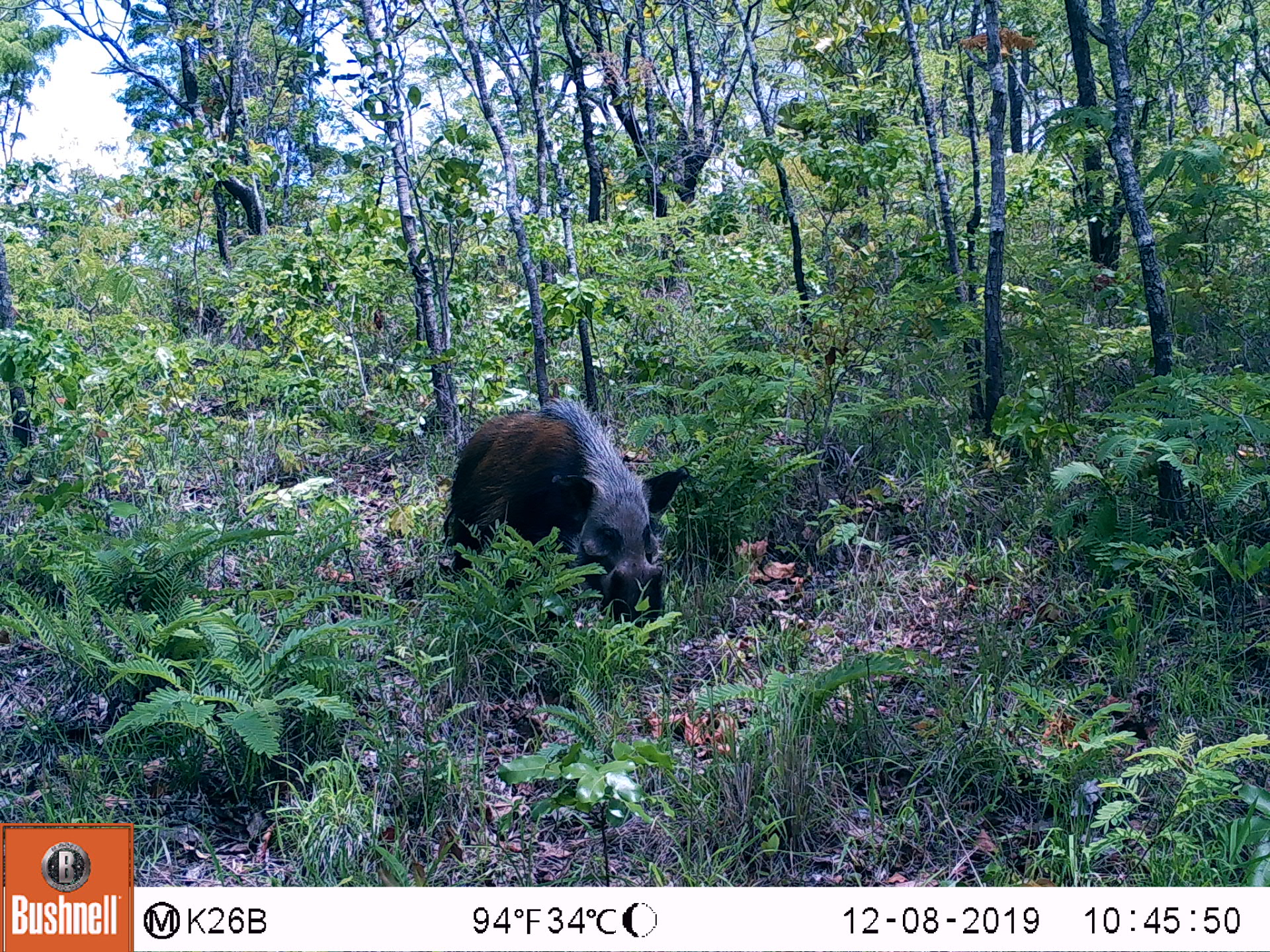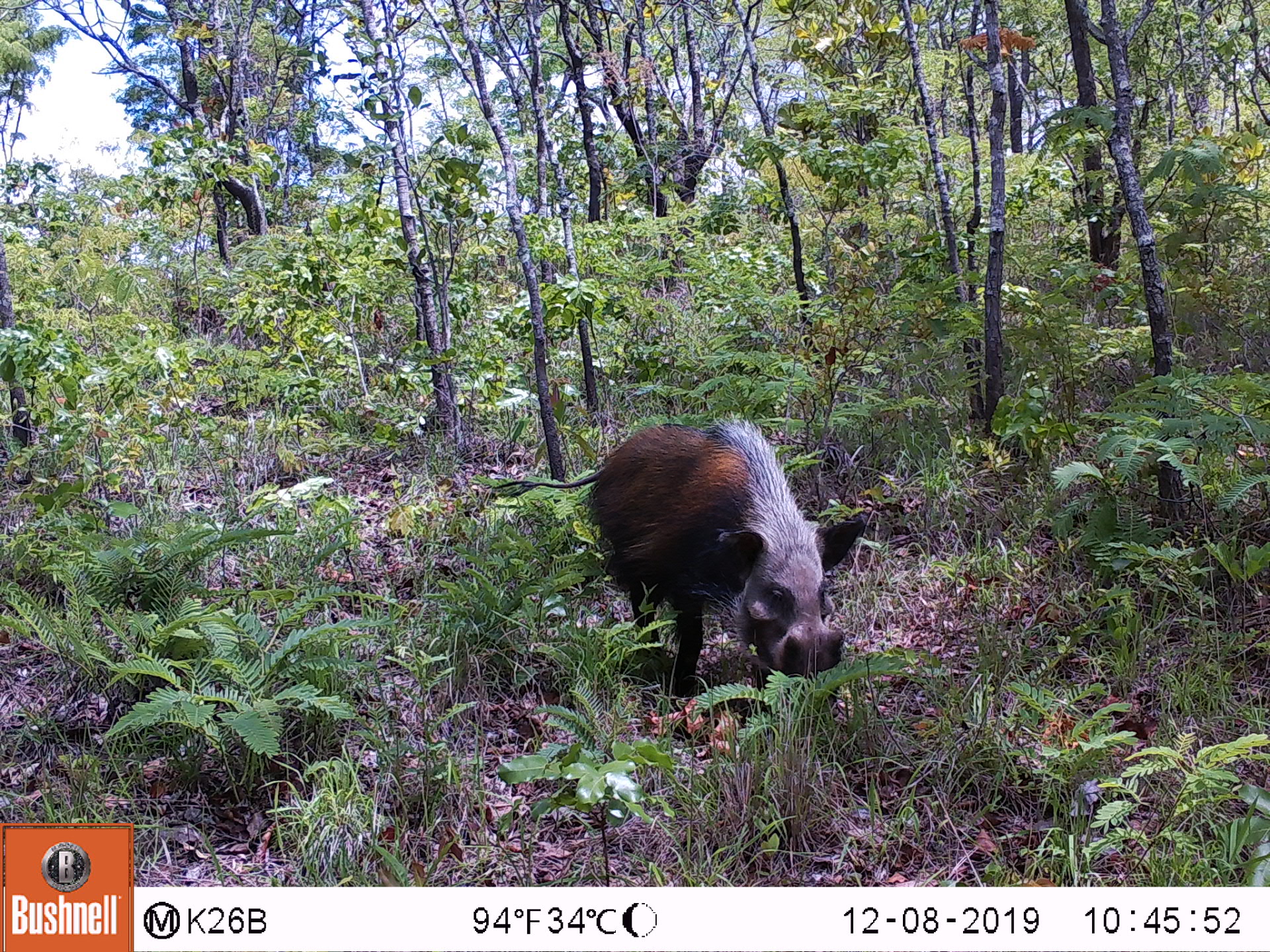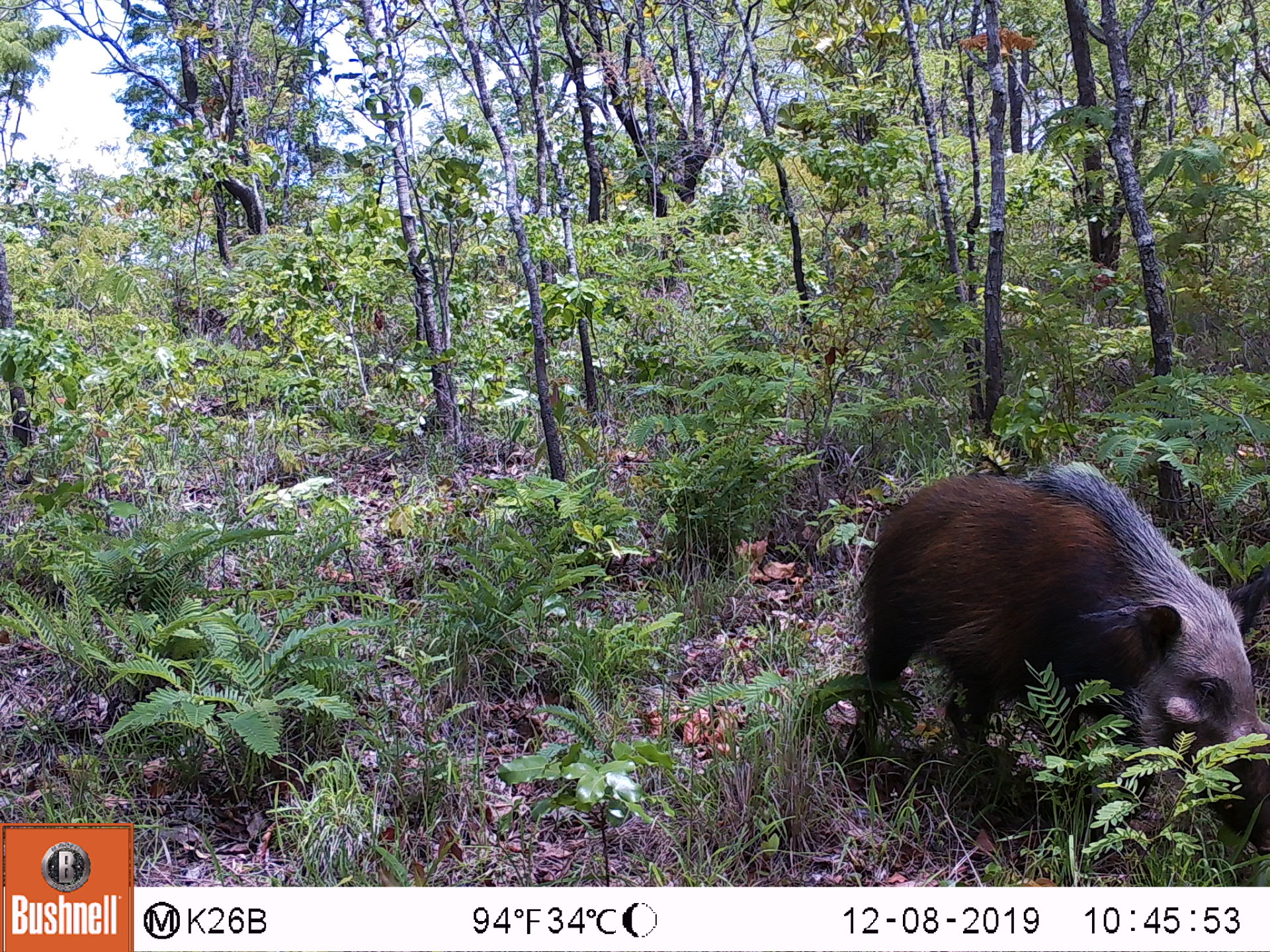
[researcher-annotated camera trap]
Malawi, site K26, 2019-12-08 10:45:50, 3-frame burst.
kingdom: Animalia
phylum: Chordata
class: Mammalia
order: Artiodactyla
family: Suidae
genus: Potamochoerus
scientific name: Potamochoerus larvatus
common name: bushpig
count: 1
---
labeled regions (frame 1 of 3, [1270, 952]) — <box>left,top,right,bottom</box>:
bushpig: <box>431,386,691,630</box>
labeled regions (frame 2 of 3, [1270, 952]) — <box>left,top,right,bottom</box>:
bushpig: <box>489,407,867,721</box>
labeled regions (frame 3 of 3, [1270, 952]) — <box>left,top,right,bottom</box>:
bushpig: <box>835,451,1269,871</box>